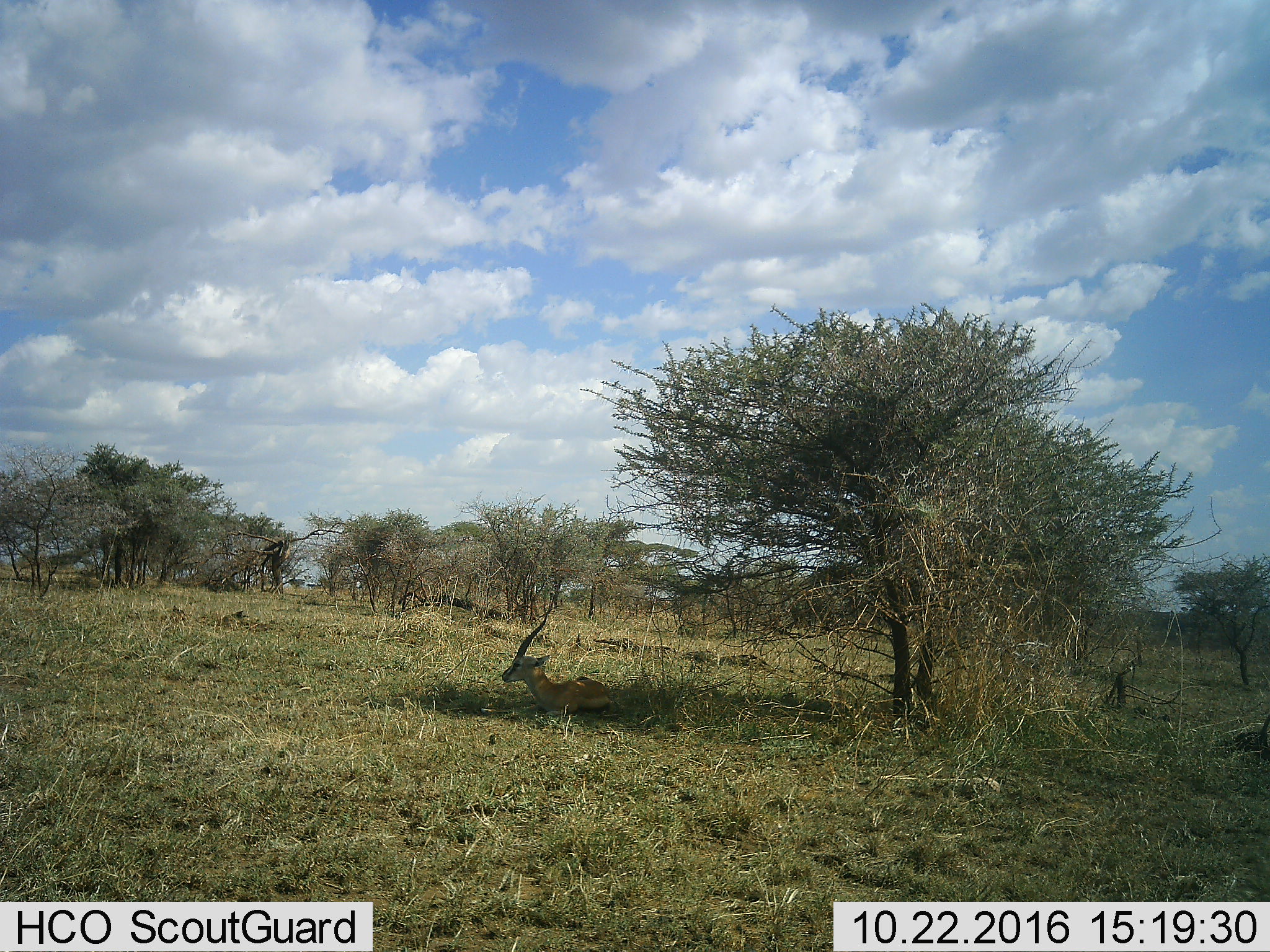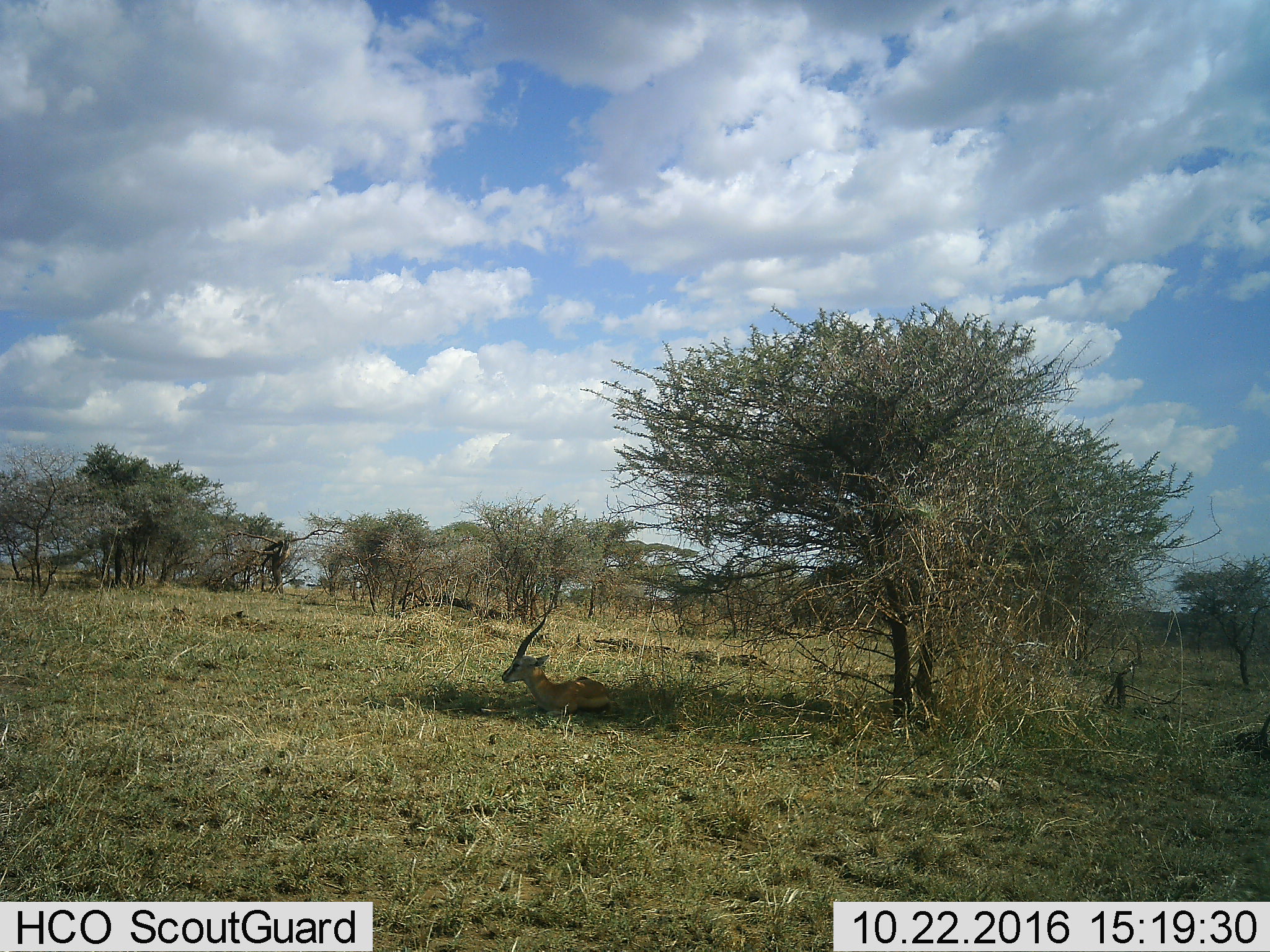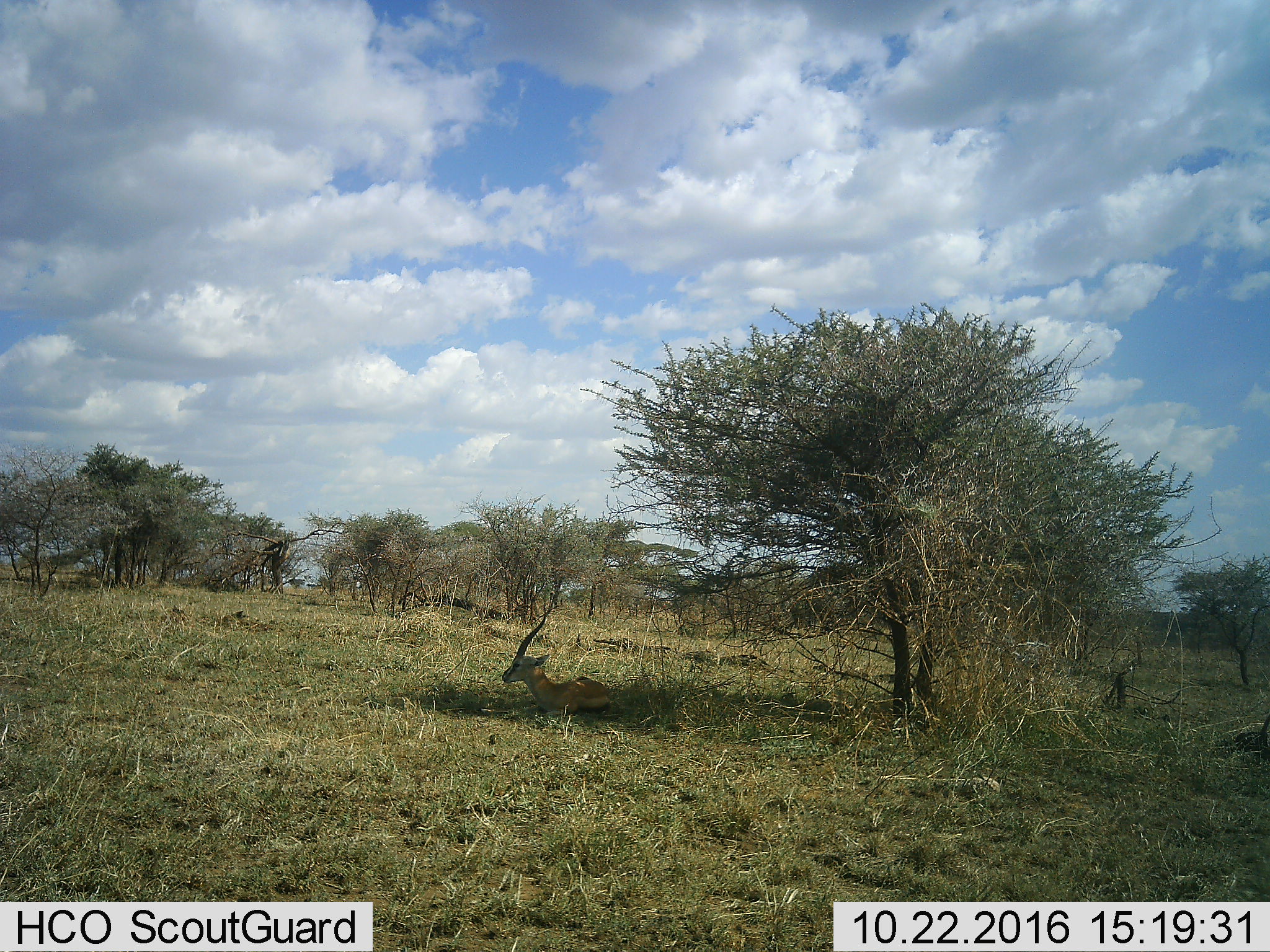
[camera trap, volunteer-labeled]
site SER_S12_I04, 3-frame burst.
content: unidentified animal